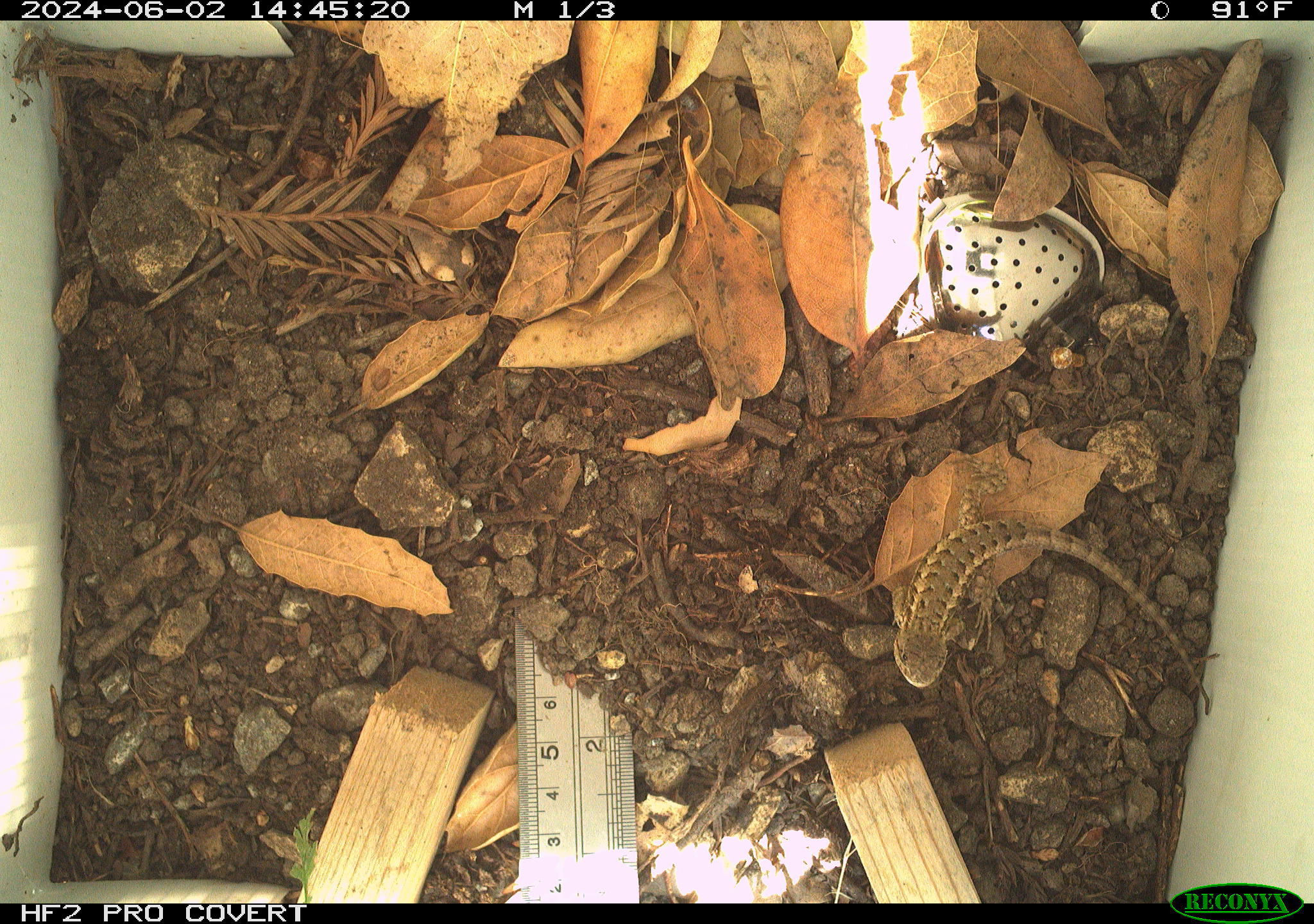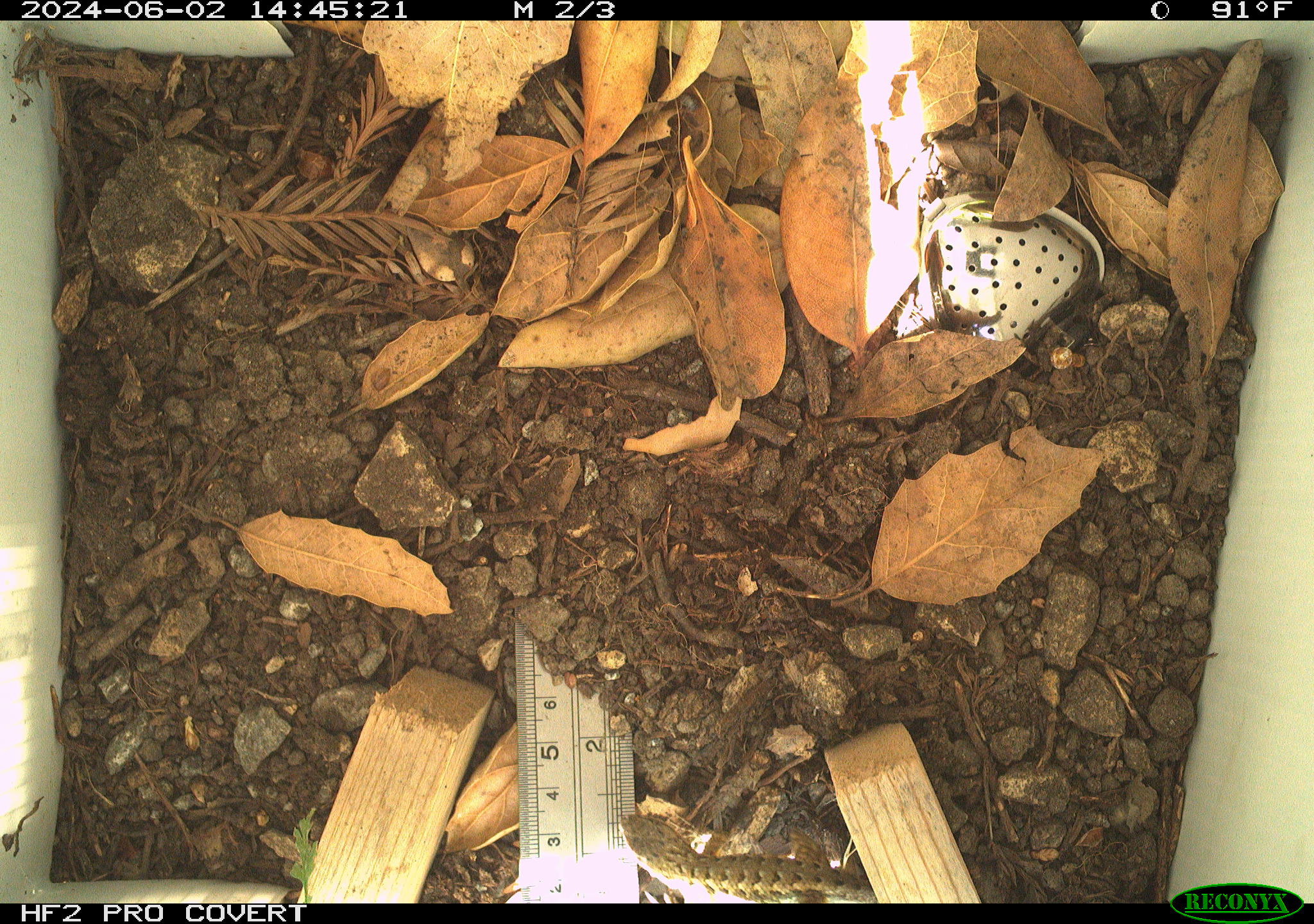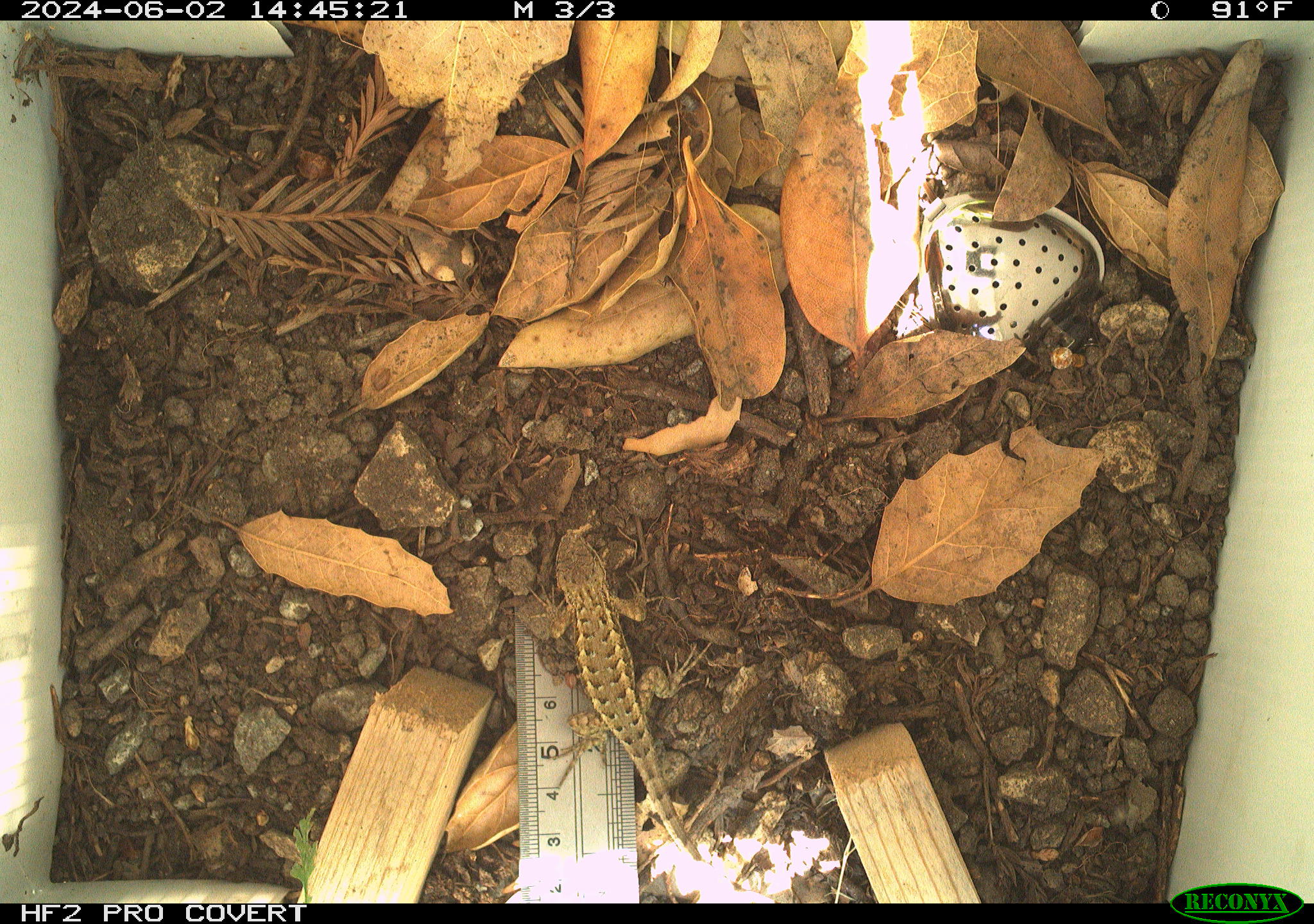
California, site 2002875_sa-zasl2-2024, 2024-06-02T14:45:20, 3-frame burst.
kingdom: Animalia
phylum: Chordata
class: Reptilia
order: Squamata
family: Phrynosomatidae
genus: Sceloporus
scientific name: Sceloporus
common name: spiny lizards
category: sceloporus species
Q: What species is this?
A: Sceloporus species (spiny lizards) (Sceloporus).